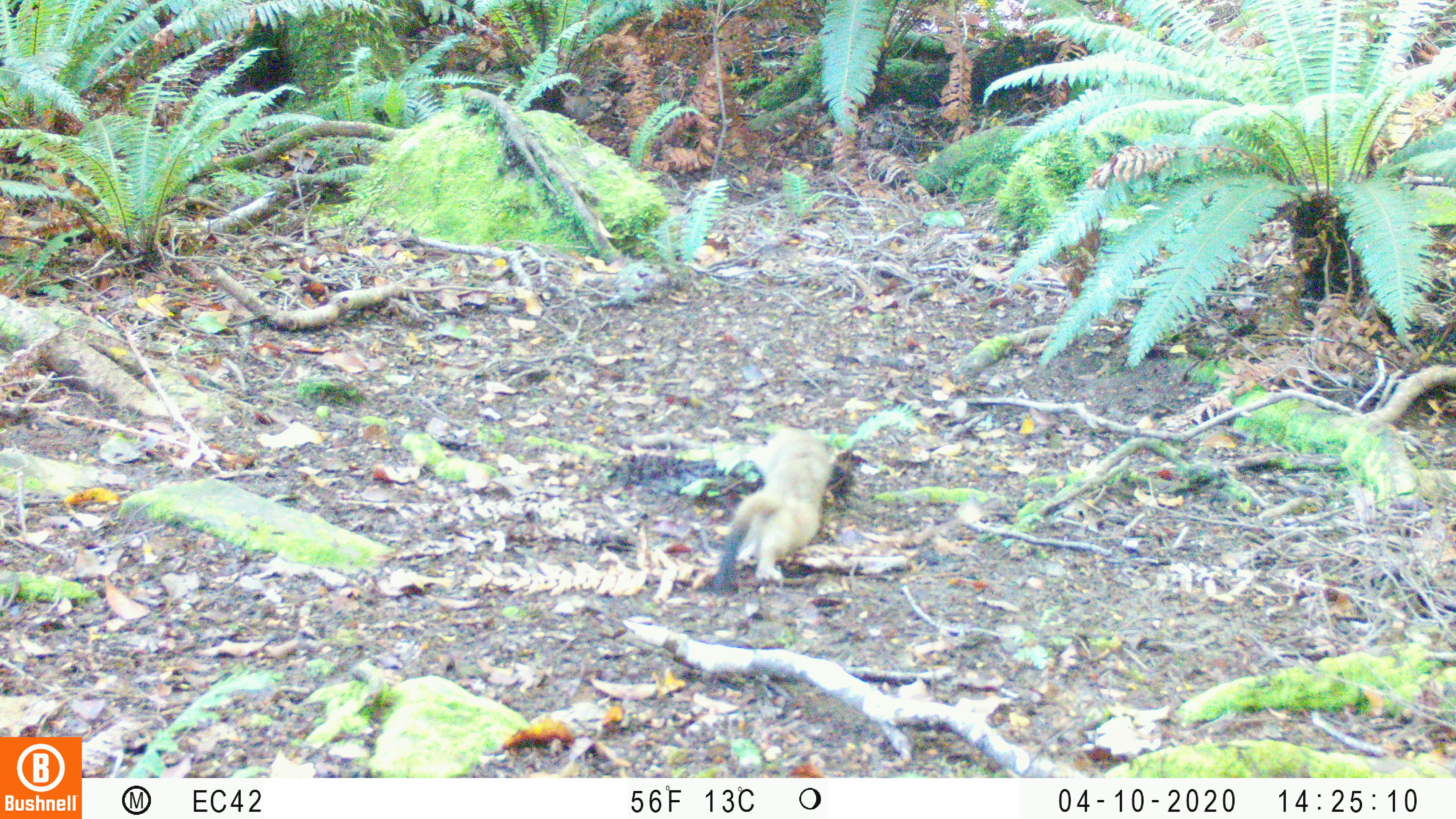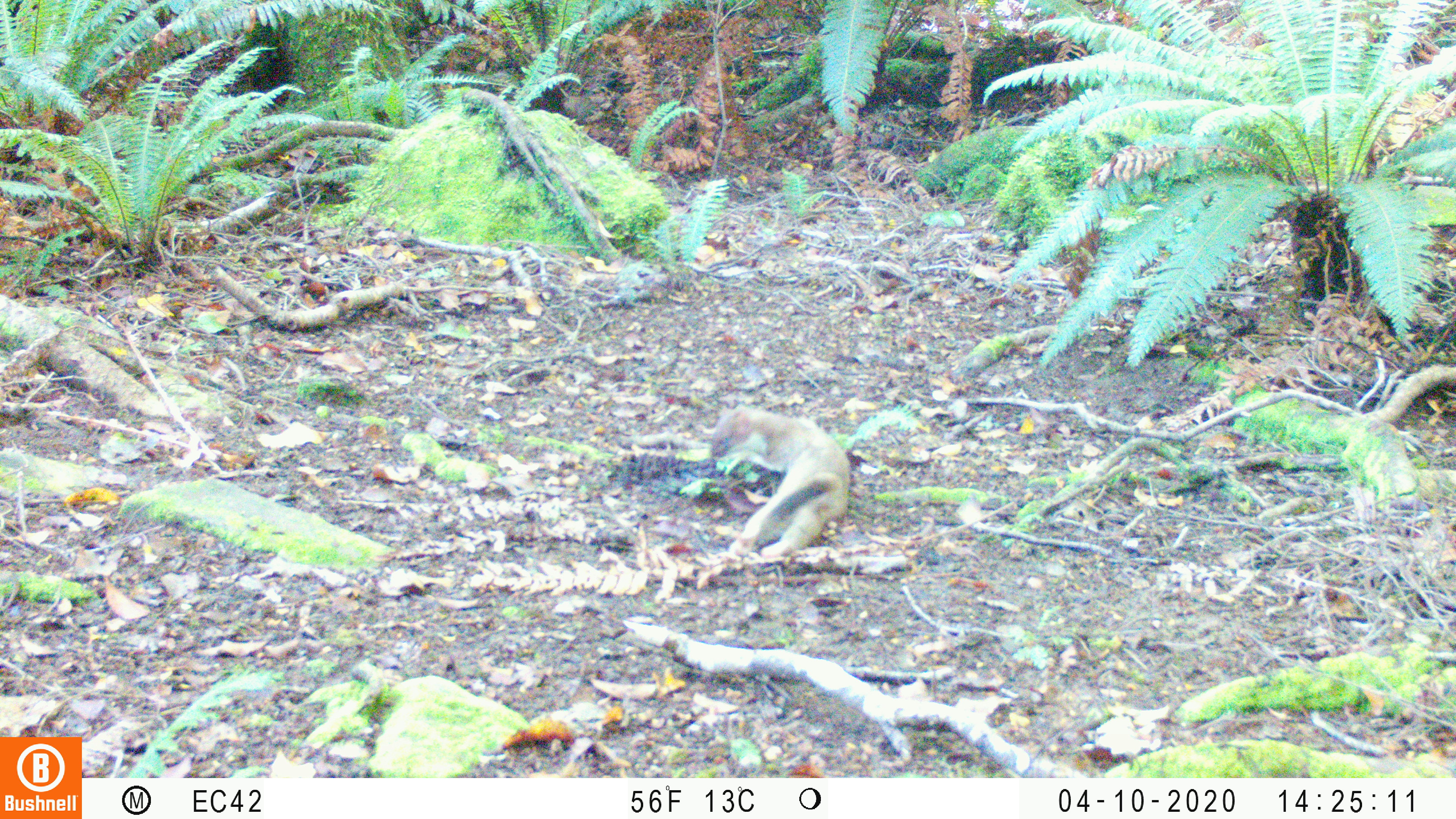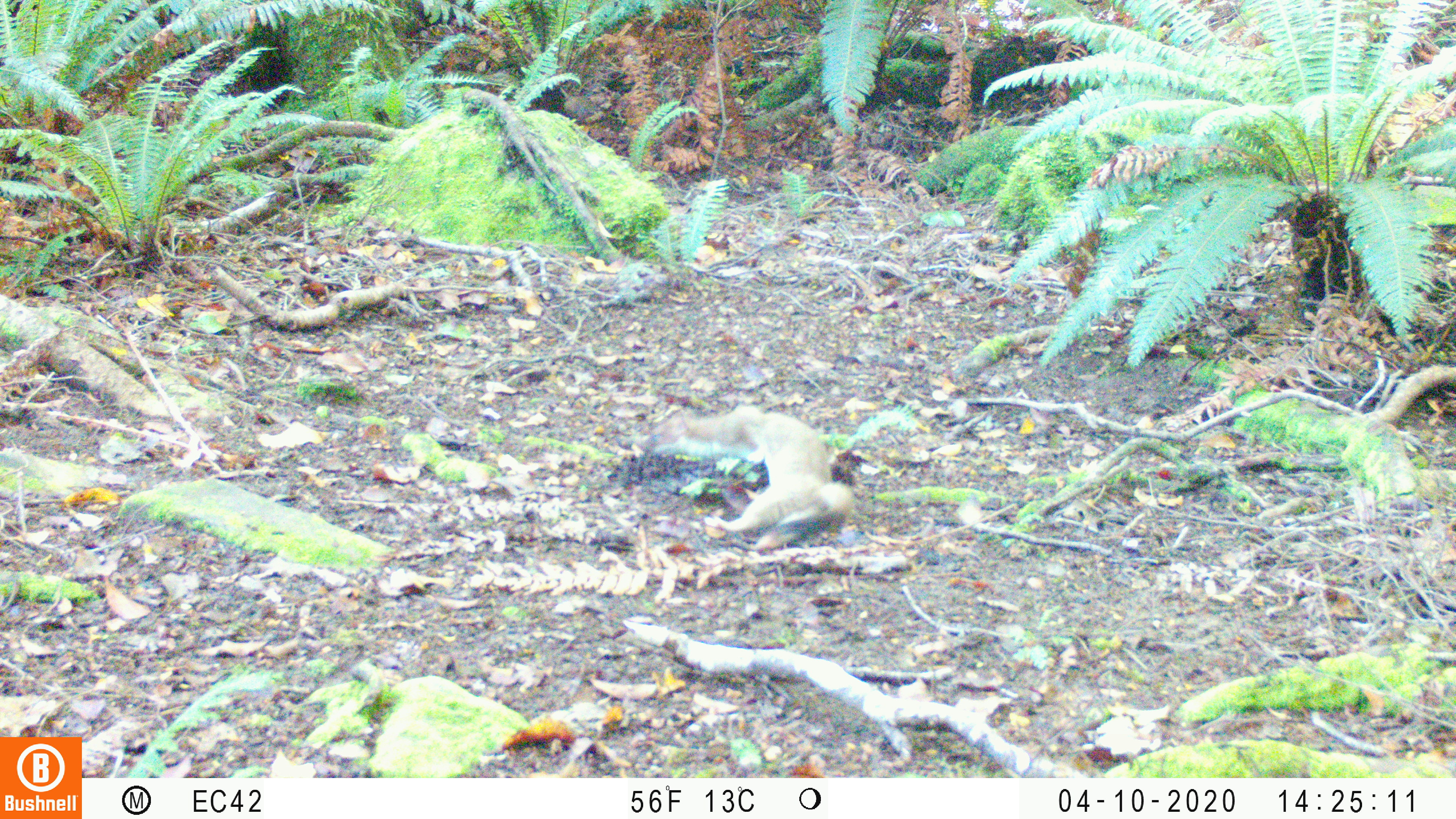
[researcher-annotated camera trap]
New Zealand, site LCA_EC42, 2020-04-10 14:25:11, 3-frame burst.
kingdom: Animalia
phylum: Chordata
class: Mammalia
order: Carnivora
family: Mustelidae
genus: Mustela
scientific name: Mustela erminea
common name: stoat